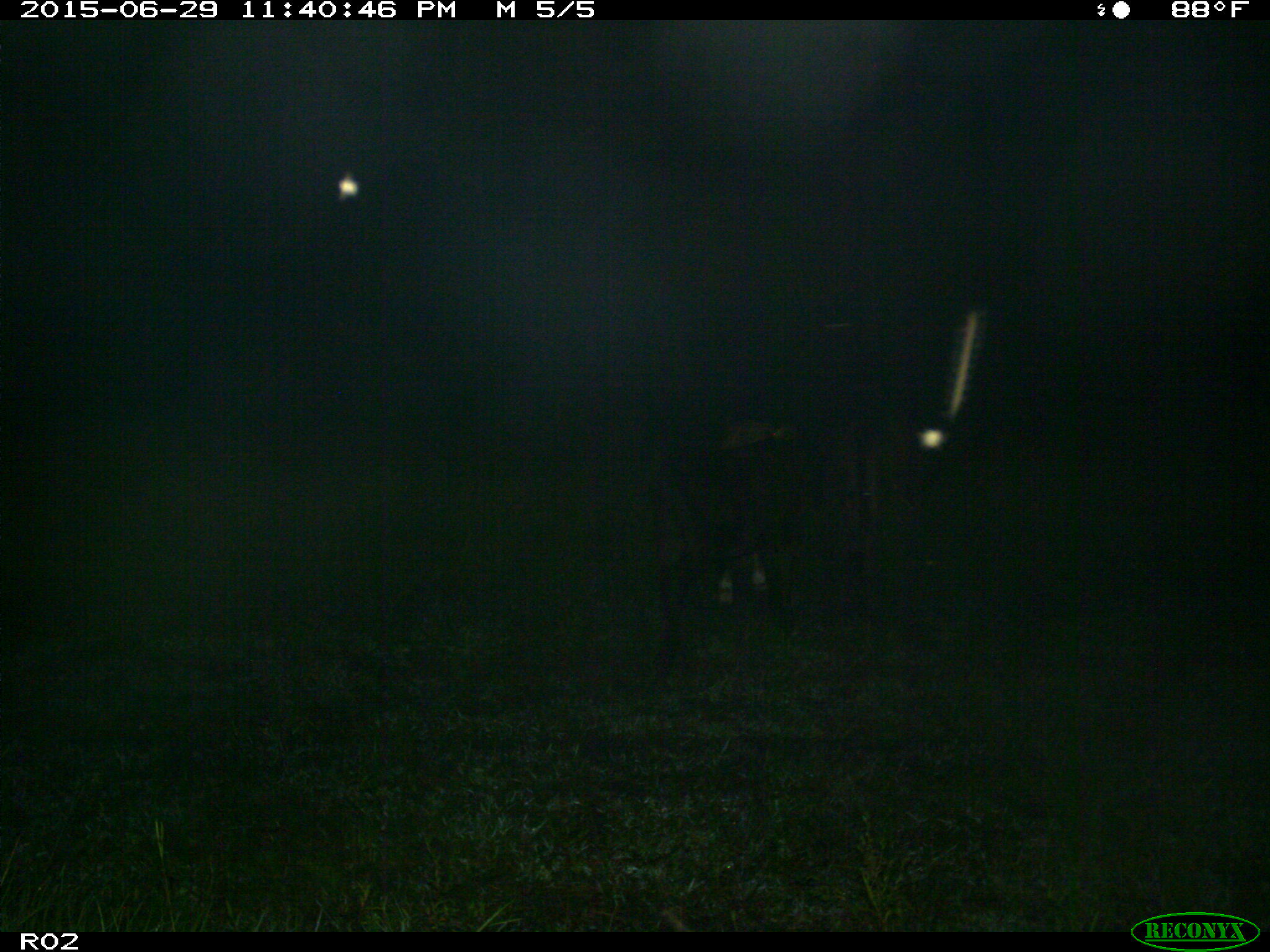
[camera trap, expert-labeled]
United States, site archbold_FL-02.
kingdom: Animalia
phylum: Chordata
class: Mammalia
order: Artiodactyla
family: Bovidae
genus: Bos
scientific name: Bos taurus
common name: domestic cow